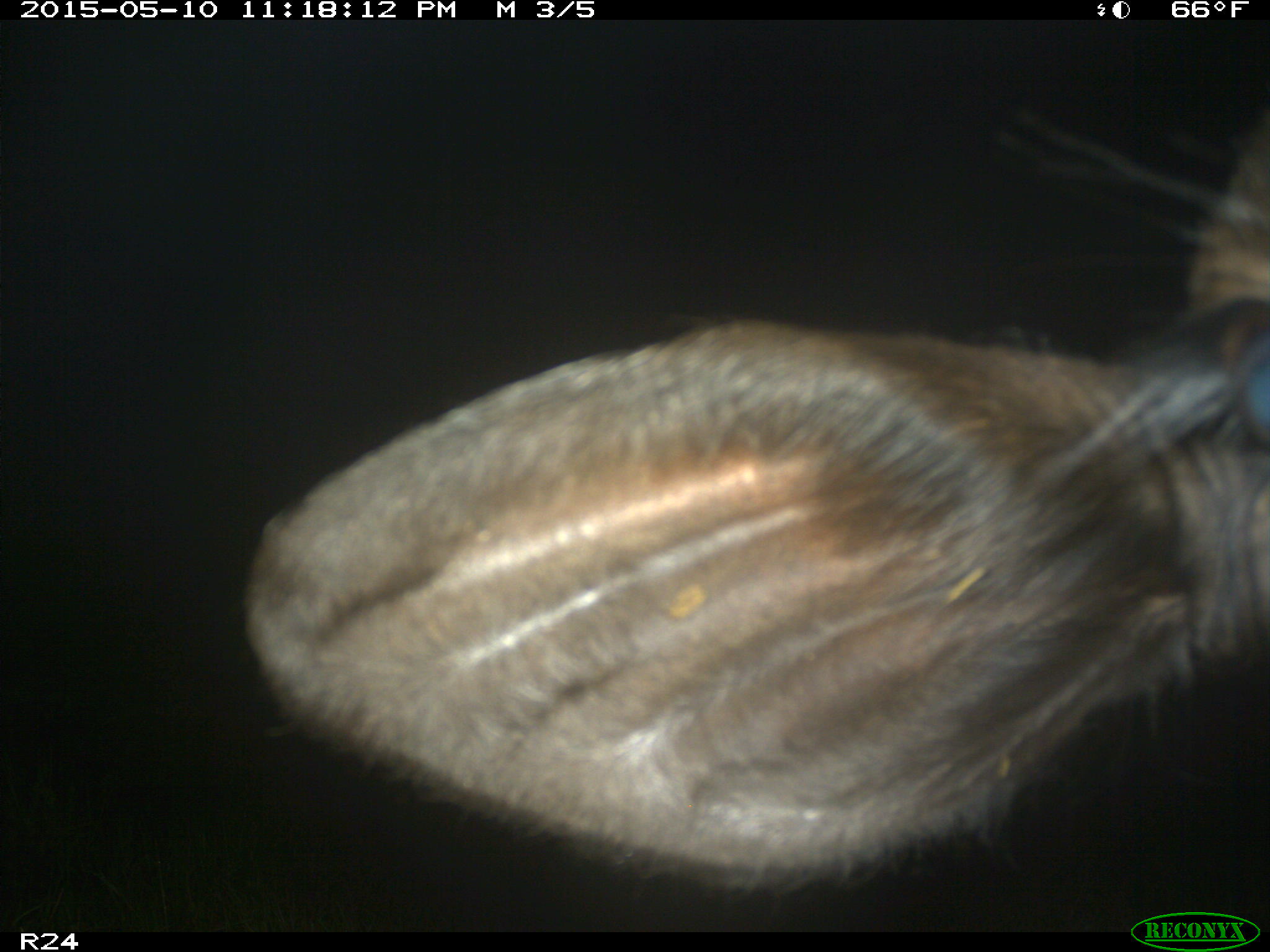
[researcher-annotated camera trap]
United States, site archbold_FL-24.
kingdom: Animalia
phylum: Chordata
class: Mammalia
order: Artiodactyla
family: Bovidae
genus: Bos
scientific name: Bos taurus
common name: domestic cow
Bos taurus (domestic cow).